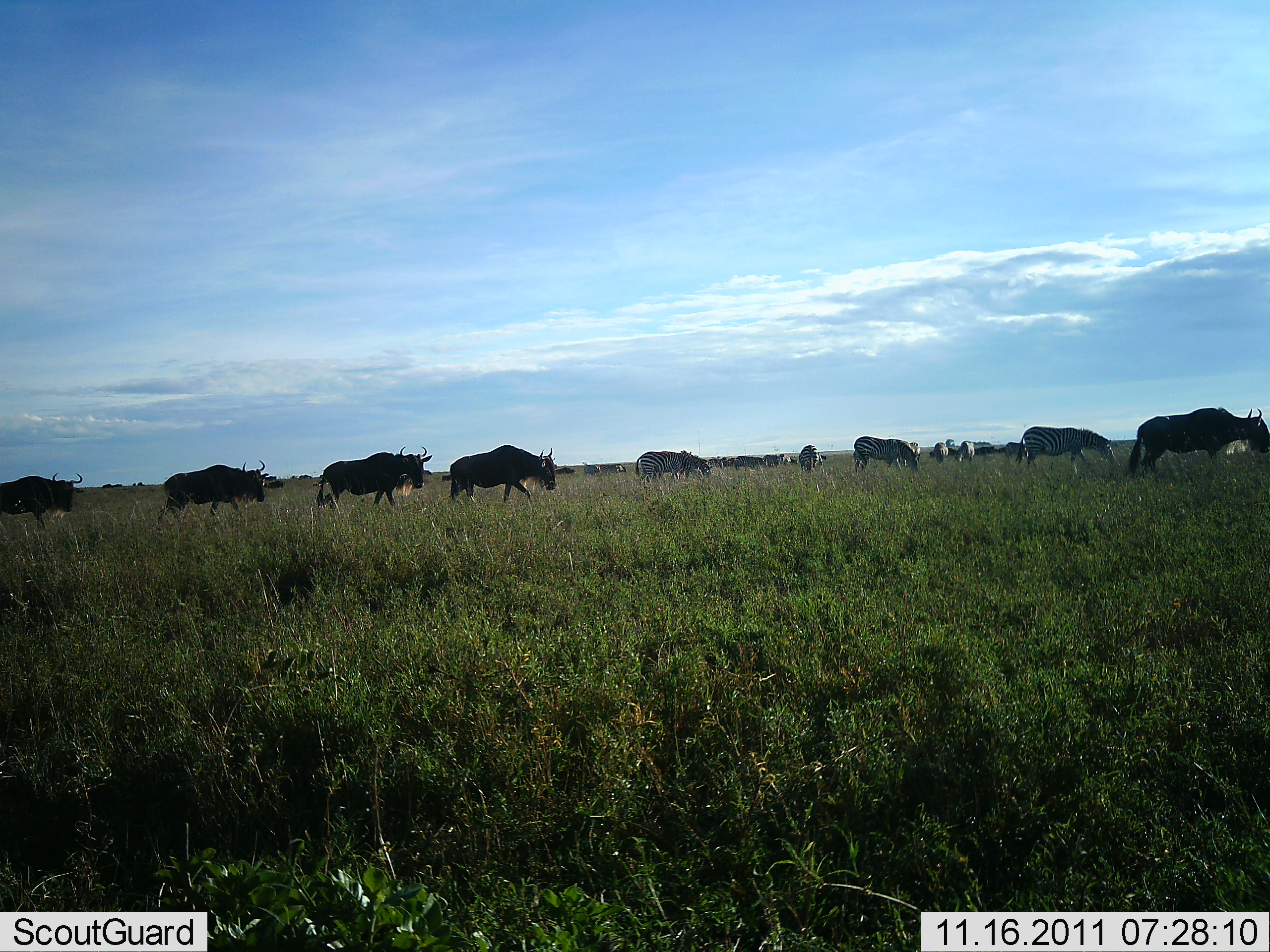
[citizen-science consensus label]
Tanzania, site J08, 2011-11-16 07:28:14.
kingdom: Animalia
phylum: Chordata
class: Mammalia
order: Artiodactyla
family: Bovidae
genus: Connochaetes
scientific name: Connochaetes taurinus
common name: blue wildebeest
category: wildebeest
Wildebeest (blue wildebeest) (Connochaetes taurinus), count 5. Behavior (volunteer vote fractions): standing 21%, resting 0%, moving 93%, interacting 0%. Young present (vote fraction): 0%. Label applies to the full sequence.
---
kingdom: Animalia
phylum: Chordata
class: Mammalia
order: Perissodactyla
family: Equidae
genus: Equus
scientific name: Equus quagga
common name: plains zebra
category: zebra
Zebra (plains zebra) (Equus quagga), count 7. Behavior (volunteer vote fractions): standing 45%, resting 0%, moving 45%, interacting 0%. Young present (vote fraction): 0%. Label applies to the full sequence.